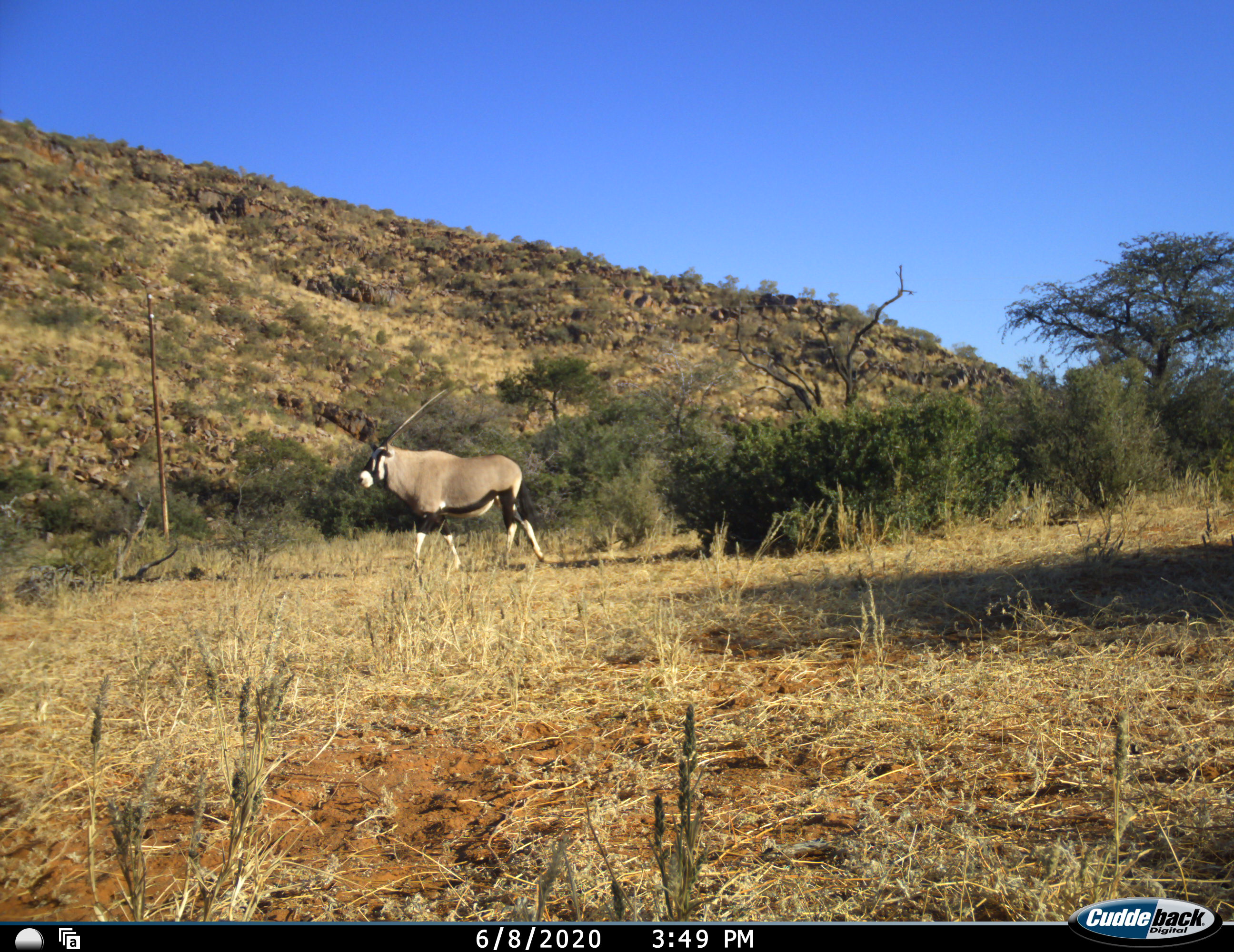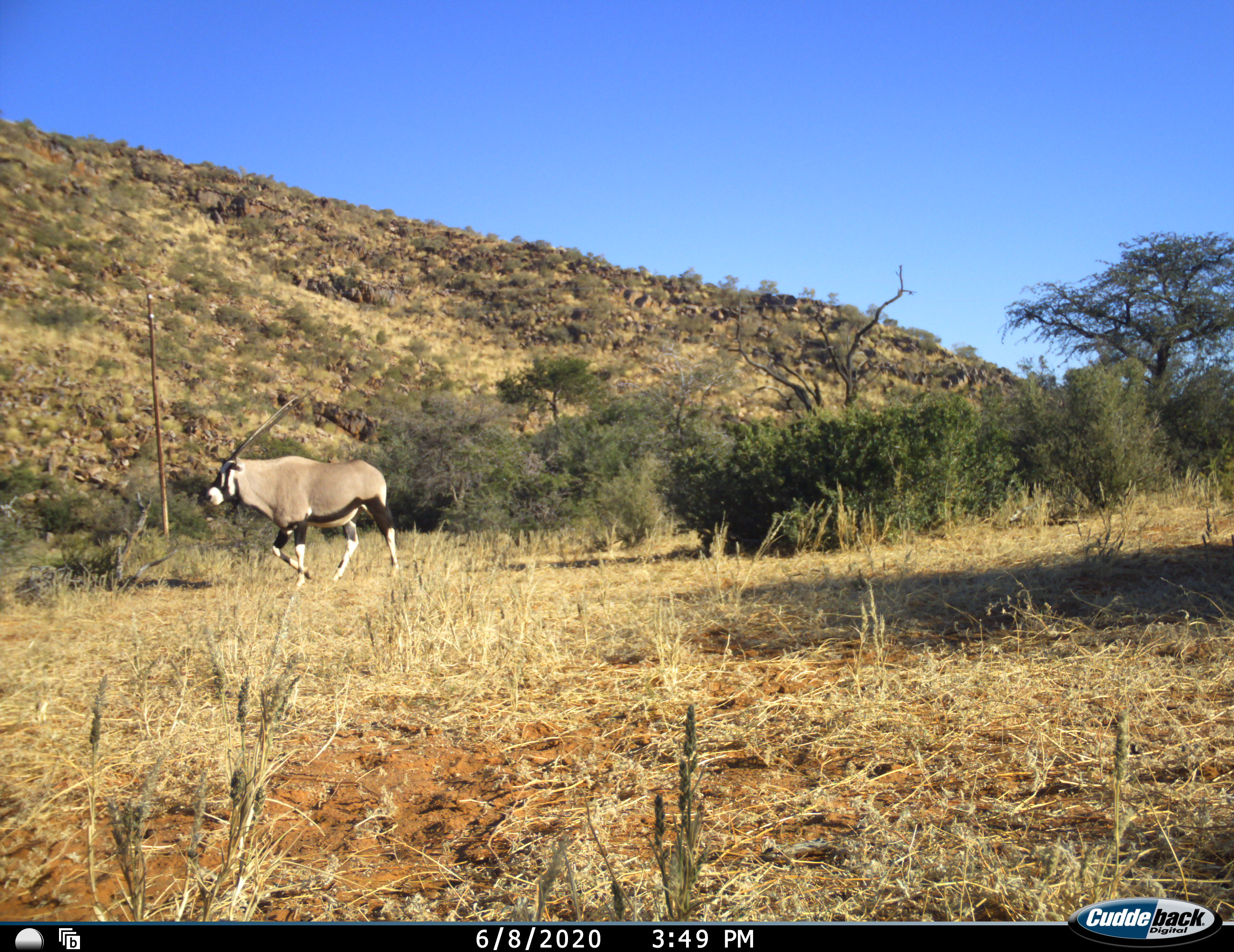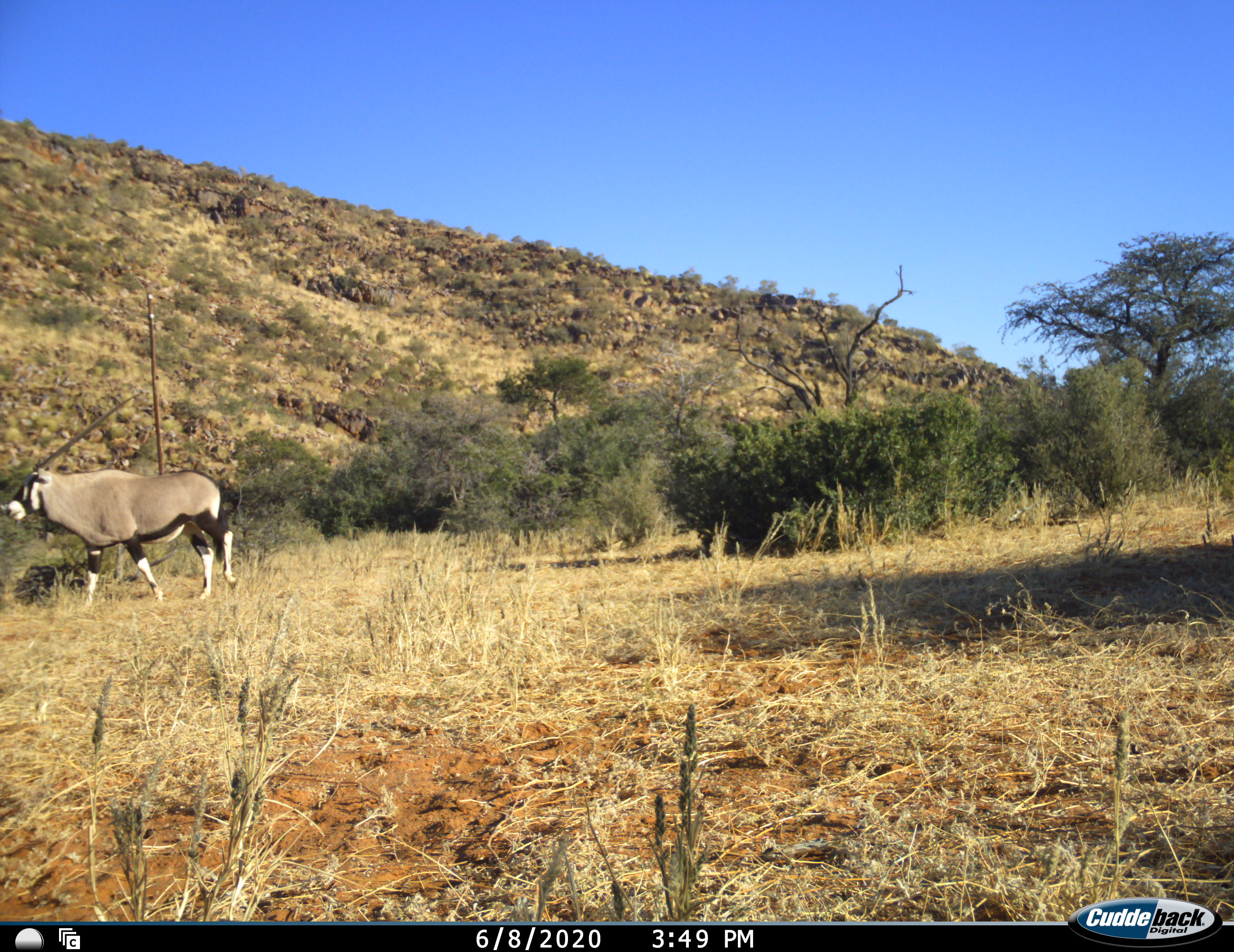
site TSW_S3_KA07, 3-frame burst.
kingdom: Animalia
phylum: Chordata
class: Mammalia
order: Artiodactyla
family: Bovidae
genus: Oryx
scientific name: Oryx gazella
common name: gemsbok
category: oryx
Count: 1.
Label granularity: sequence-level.